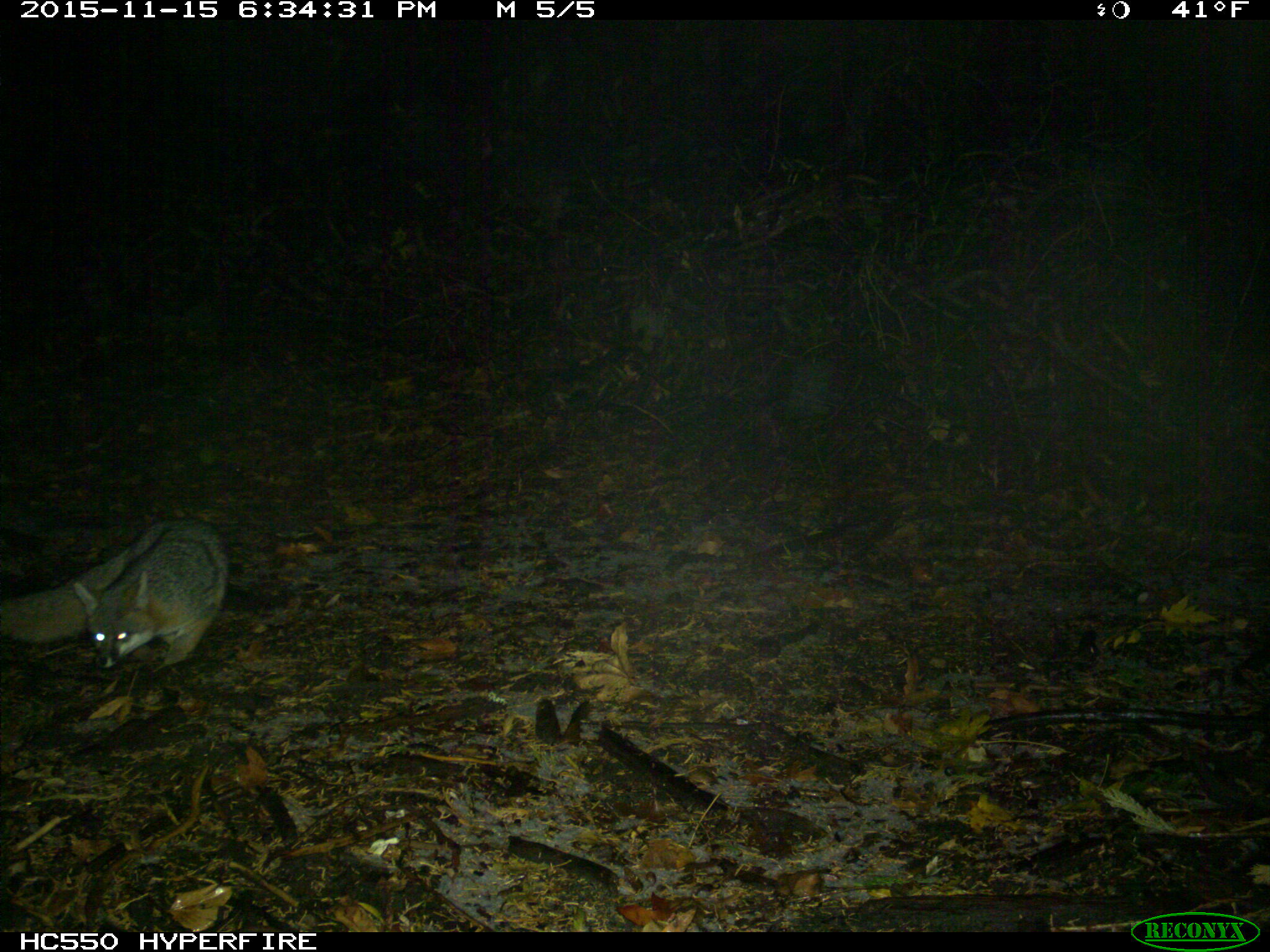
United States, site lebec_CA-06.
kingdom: Animalia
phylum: Chordata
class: Mammalia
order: Carnivora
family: Canidae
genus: Urocyon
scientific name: Urocyon cinereoargenteus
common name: gray fox